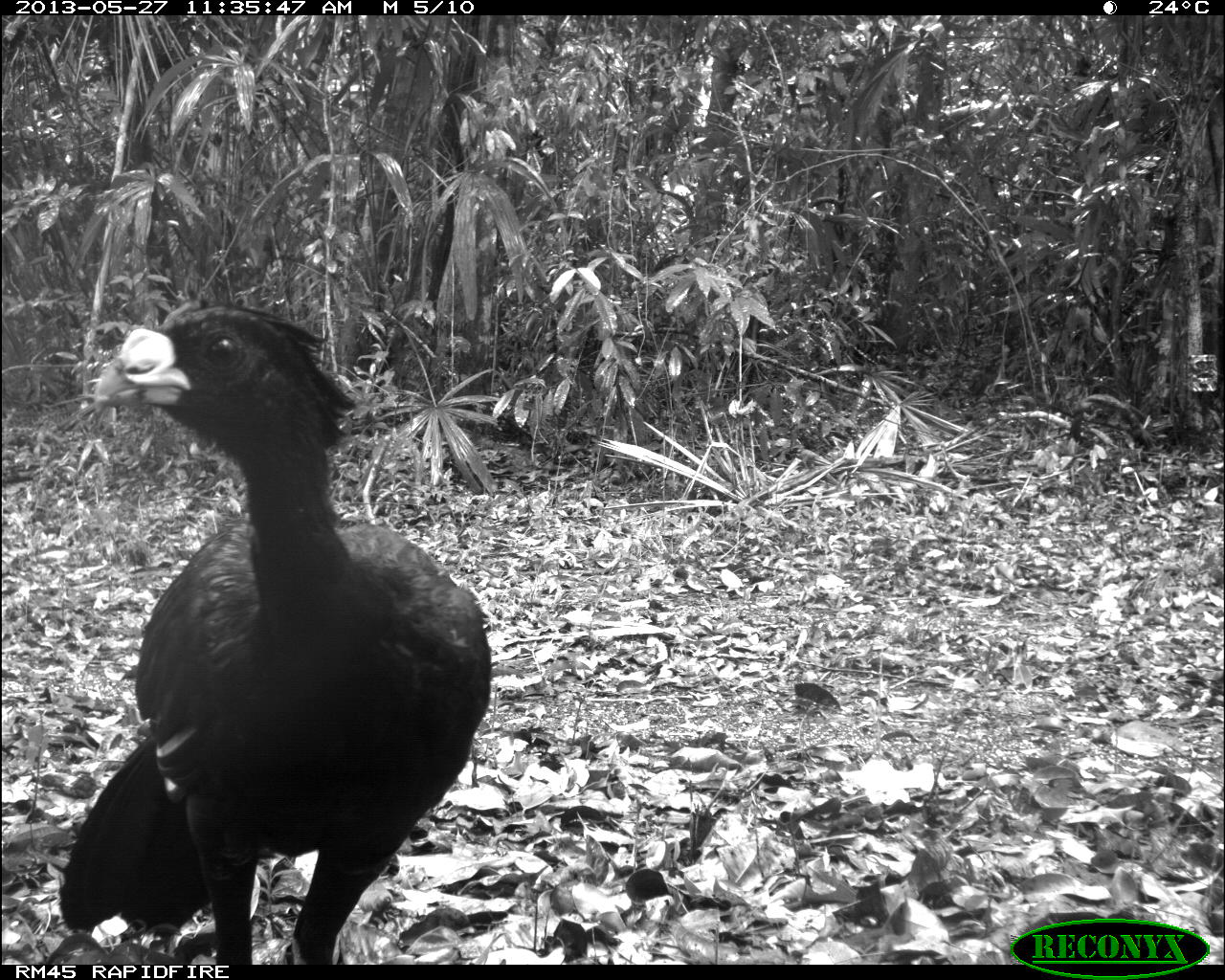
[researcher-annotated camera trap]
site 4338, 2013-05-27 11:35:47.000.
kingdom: Animalia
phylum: Chordata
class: Aves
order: Galliformes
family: Cracidae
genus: Crax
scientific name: Crax rubra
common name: great curassow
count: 1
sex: male